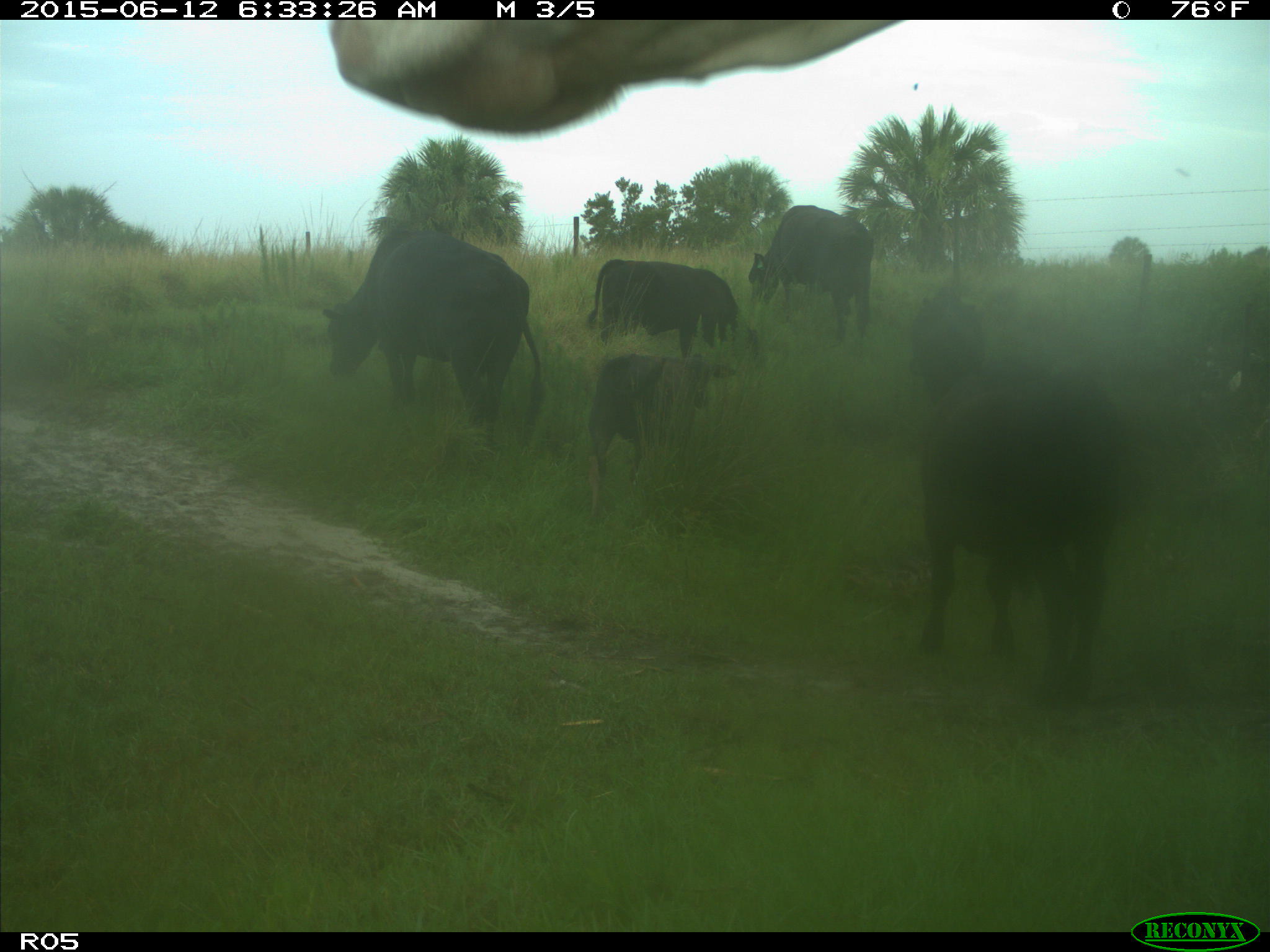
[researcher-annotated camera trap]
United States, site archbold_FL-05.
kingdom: Animalia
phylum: Chordata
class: Mammalia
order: Artiodactyla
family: Bovidae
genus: Bos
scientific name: Bos taurus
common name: domestic cow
Bos taurus (domestic cow).